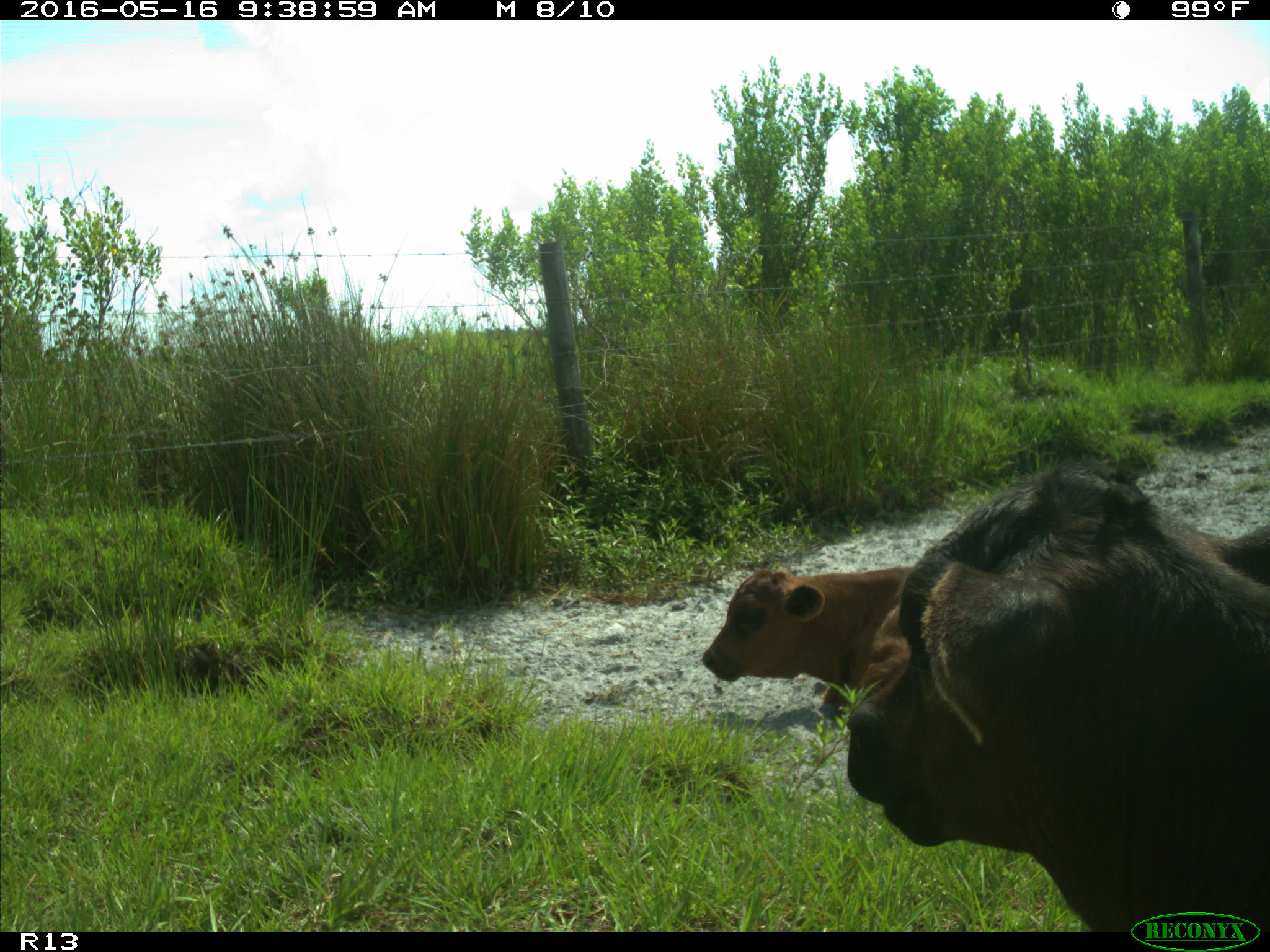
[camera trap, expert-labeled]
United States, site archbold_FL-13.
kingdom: Animalia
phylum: Chordata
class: Mammalia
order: Artiodactyla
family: Bovidae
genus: Bos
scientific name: Bos taurus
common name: domestic cow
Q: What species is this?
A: Bos taurus (domestic cow).